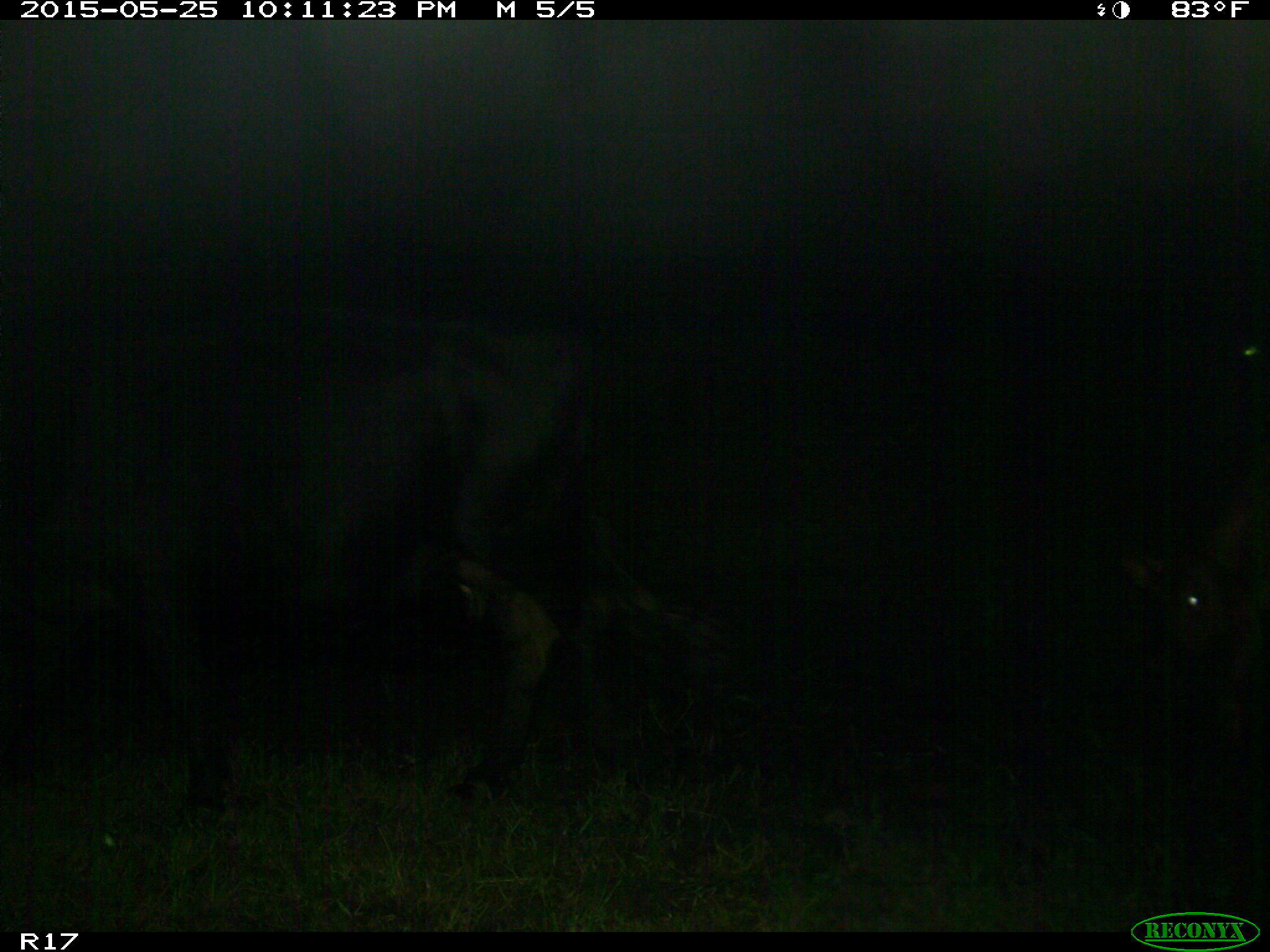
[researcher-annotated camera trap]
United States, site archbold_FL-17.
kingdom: Animalia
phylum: Chordata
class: Mammalia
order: Artiodactyla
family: Bovidae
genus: Bos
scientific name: Bos taurus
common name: domestic cow